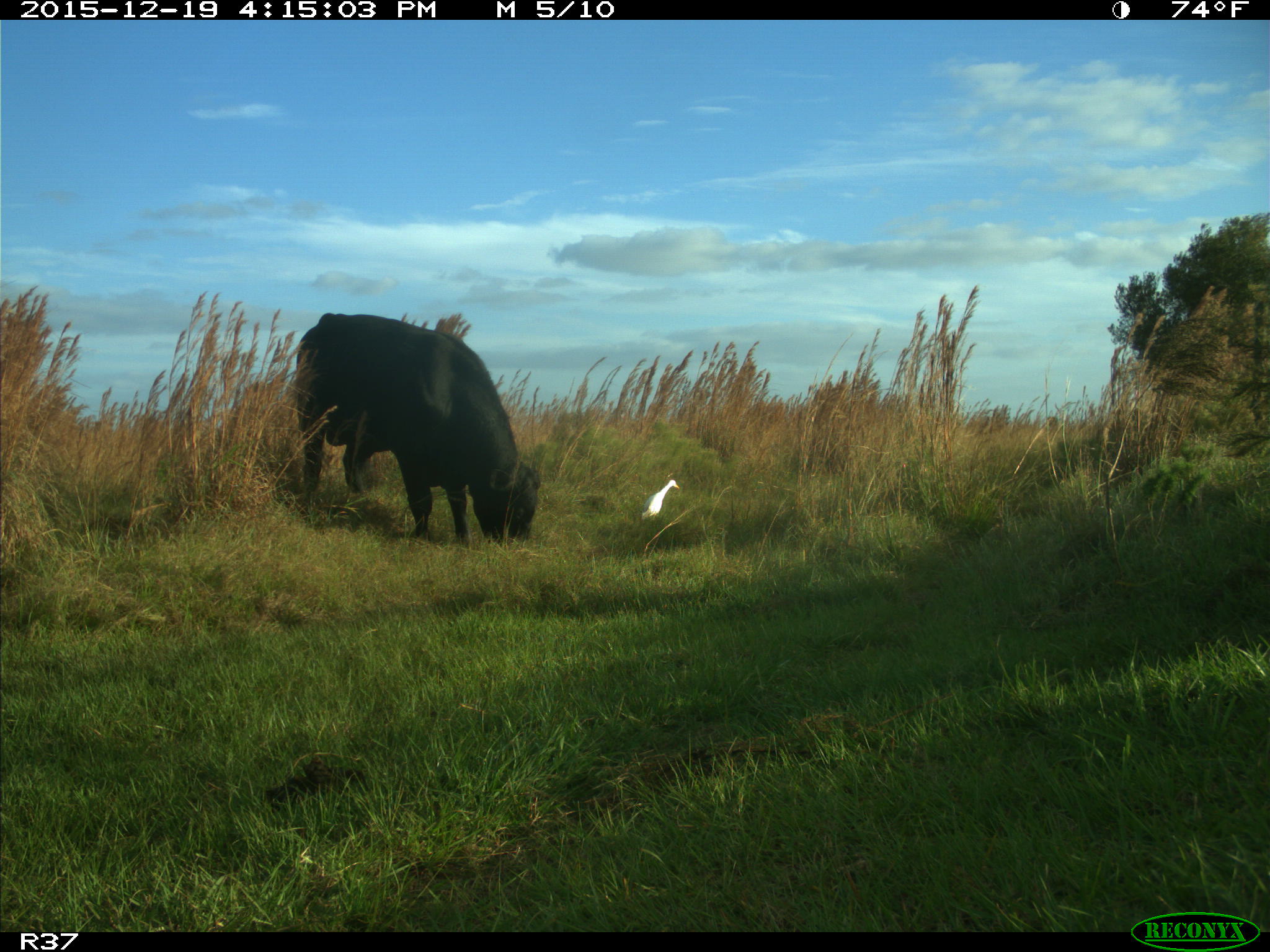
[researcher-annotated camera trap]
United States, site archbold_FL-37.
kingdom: Animalia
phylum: Chordata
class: Mammalia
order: Artiodactyla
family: Bovidae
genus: Bos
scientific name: Bos taurus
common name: domestic cow